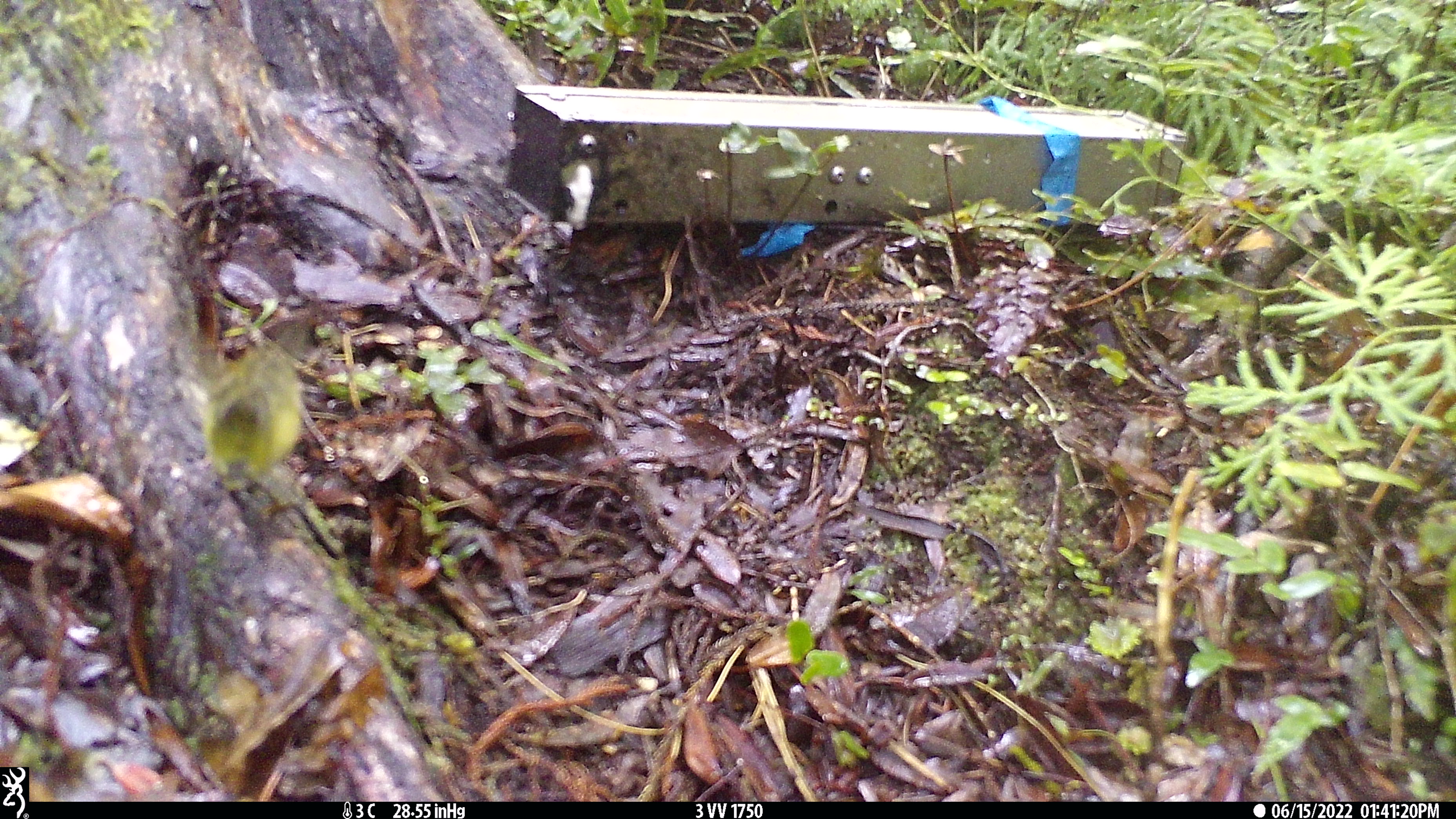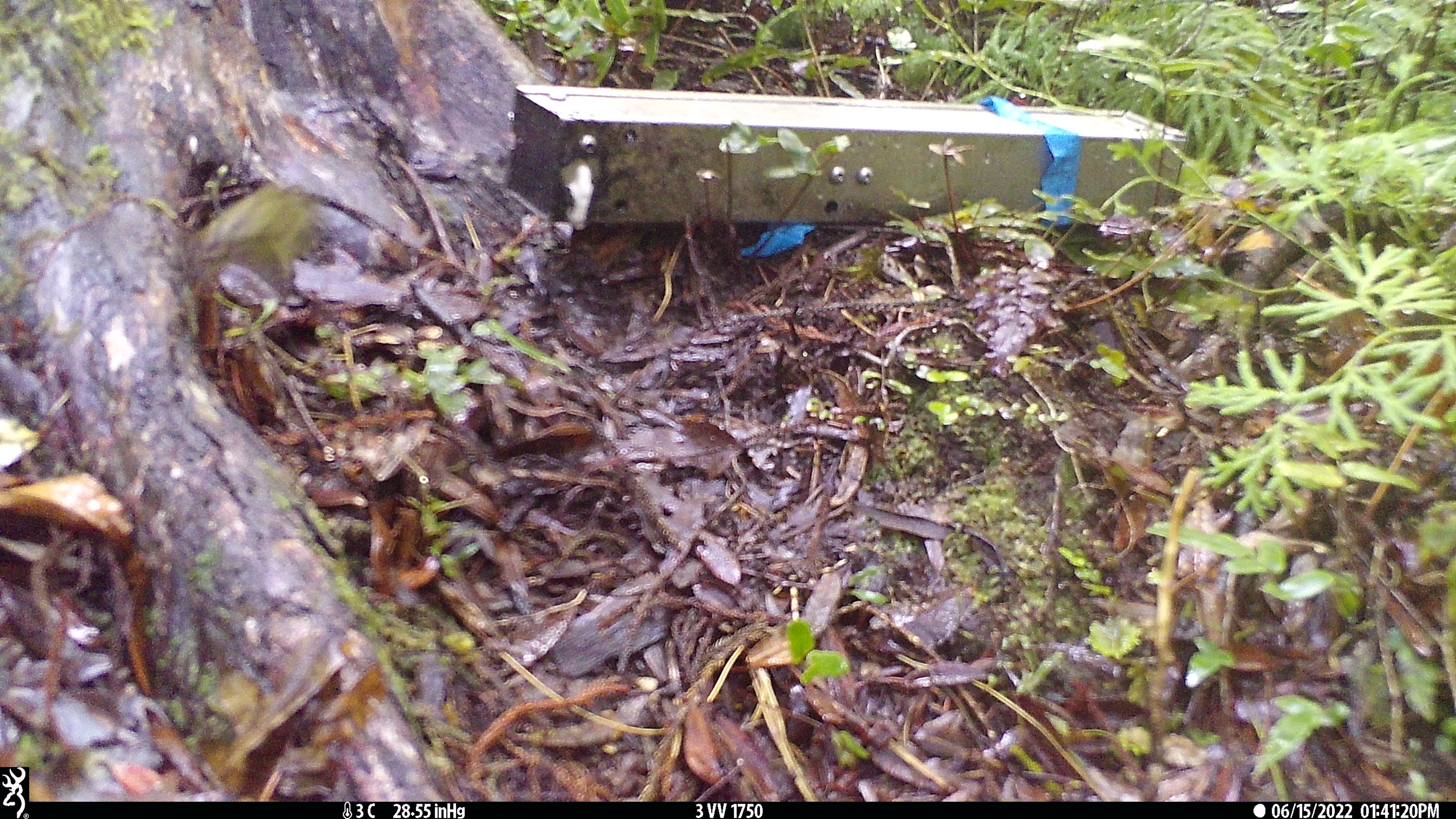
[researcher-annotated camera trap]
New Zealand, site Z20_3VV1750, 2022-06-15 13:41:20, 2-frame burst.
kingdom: Animalia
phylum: Chordata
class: Aves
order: Passeriformes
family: Meliphagidae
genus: Anthornis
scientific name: Anthornis melanura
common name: new zealand bellbird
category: bellbird